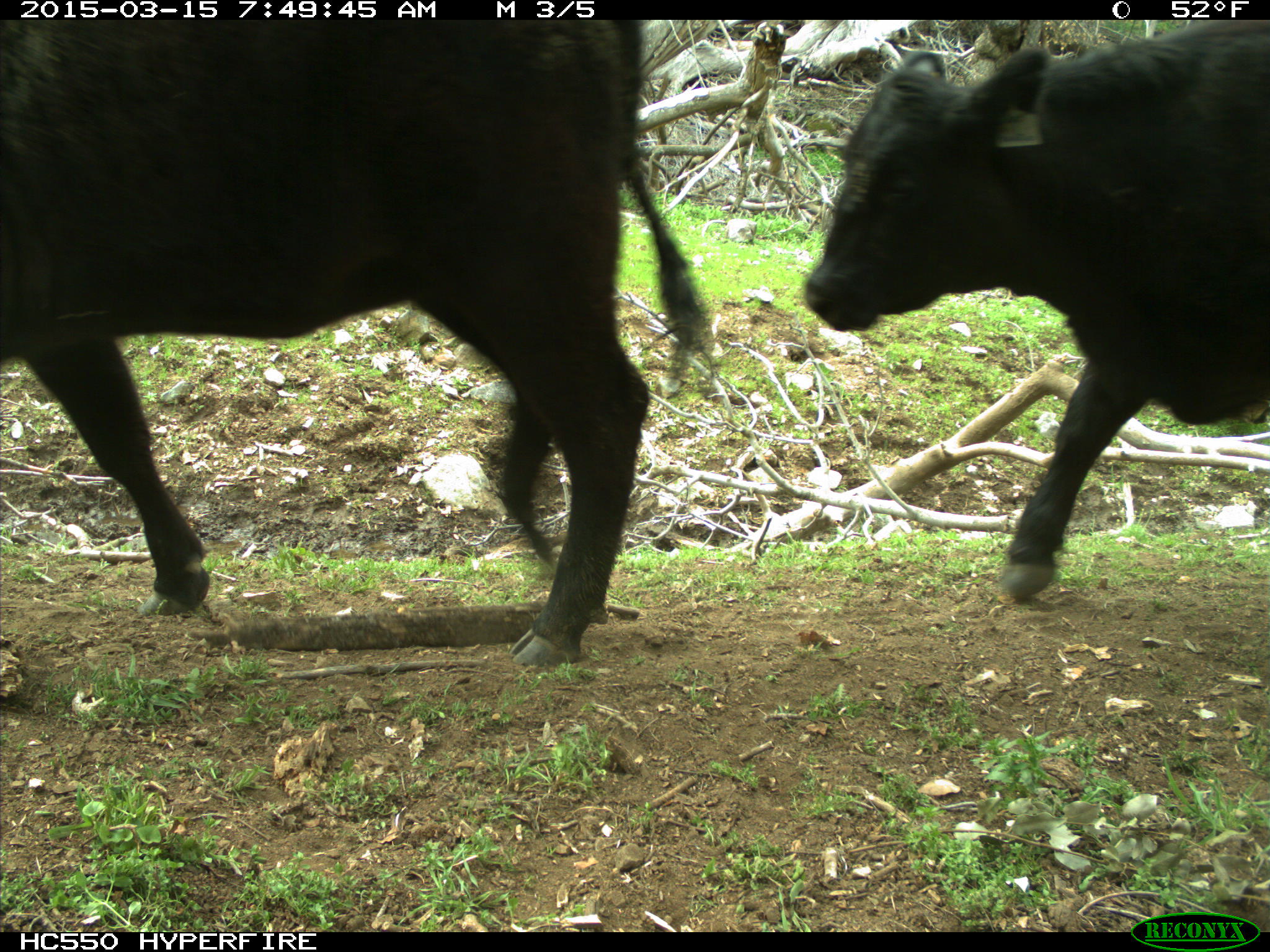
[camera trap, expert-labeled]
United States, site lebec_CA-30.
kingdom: Animalia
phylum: Chordata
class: Mammalia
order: Artiodactyla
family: Bovidae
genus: Bos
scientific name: Bos taurus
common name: domestic cow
Bos taurus (domestic cow).